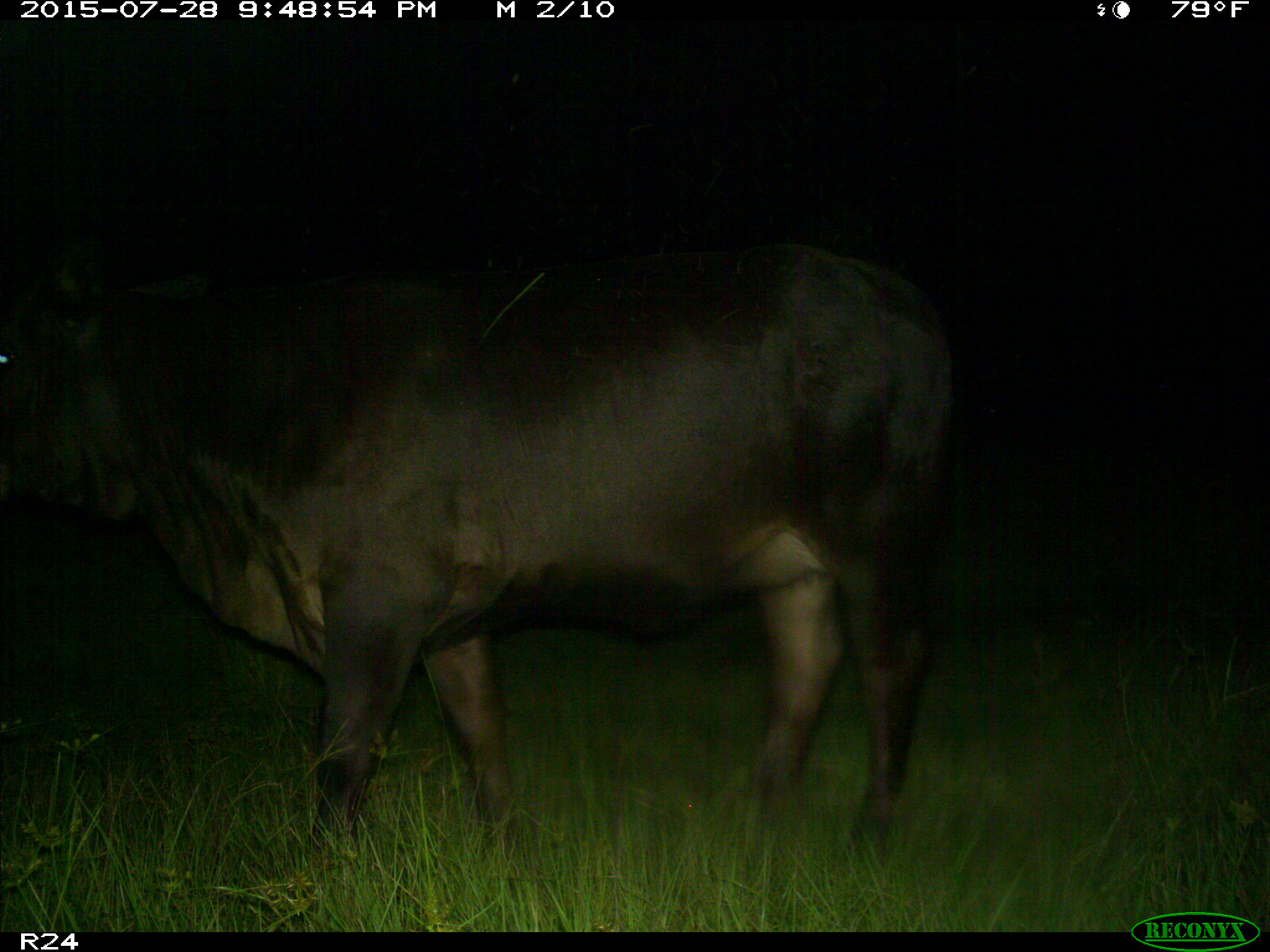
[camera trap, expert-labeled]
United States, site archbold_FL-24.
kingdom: Animalia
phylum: Chordata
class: Mammalia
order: Artiodactyla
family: Bovidae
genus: Bos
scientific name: Bos taurus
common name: domestic cow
Bos taurus (domestic cow).